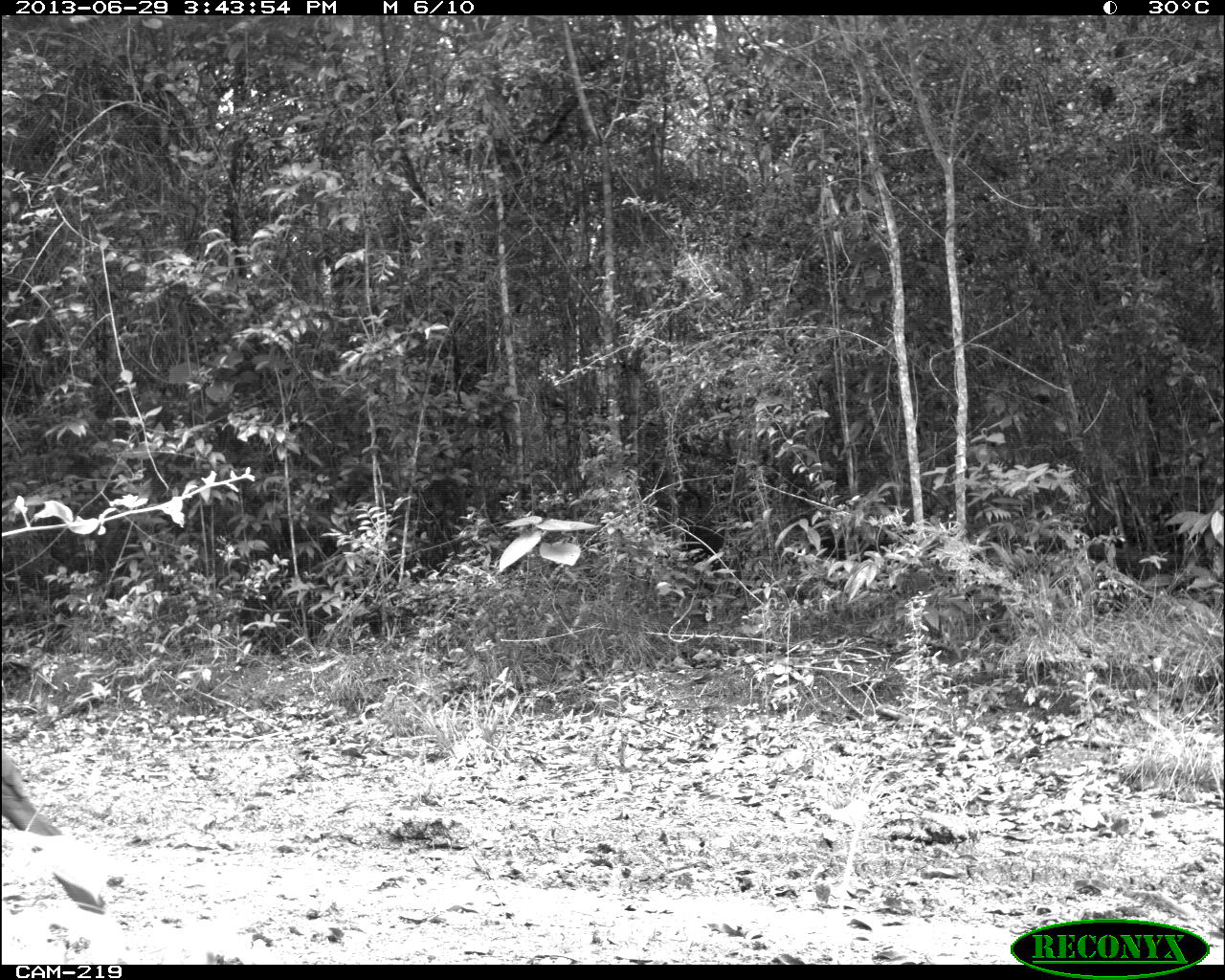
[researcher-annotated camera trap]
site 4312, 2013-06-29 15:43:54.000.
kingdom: Animalia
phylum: Chordata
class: Aves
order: Galliformes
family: Cracidae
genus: Crax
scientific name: Crax rubra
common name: great curassow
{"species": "Crax rubra (great curassow)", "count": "1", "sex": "female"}